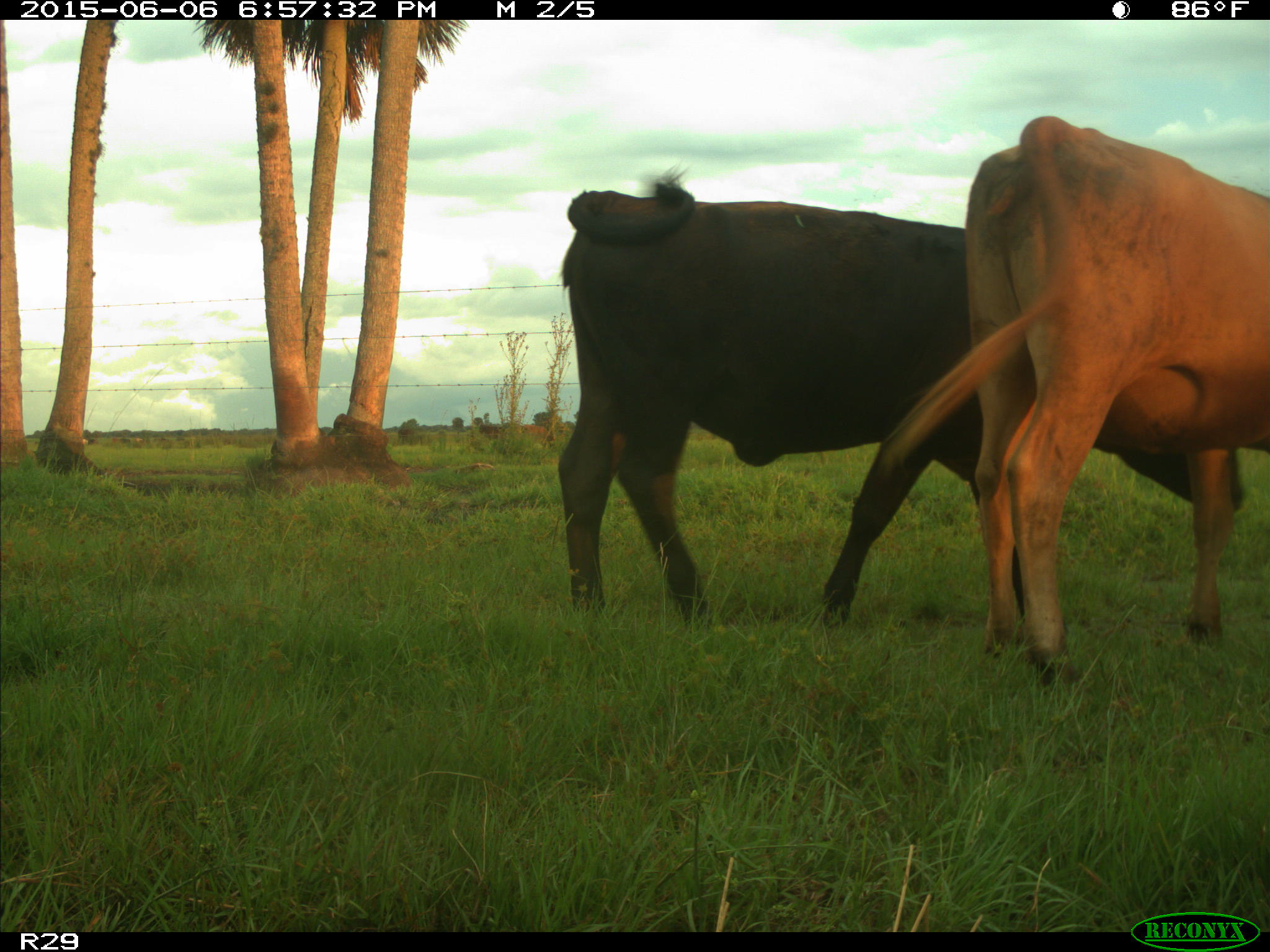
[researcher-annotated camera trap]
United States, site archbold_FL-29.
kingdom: Animalia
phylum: Chordata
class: Mammalia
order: Artiodactyla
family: Bovidae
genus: Bos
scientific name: Bos taurus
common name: domestic cow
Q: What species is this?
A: Bos taurus (domestic cow).